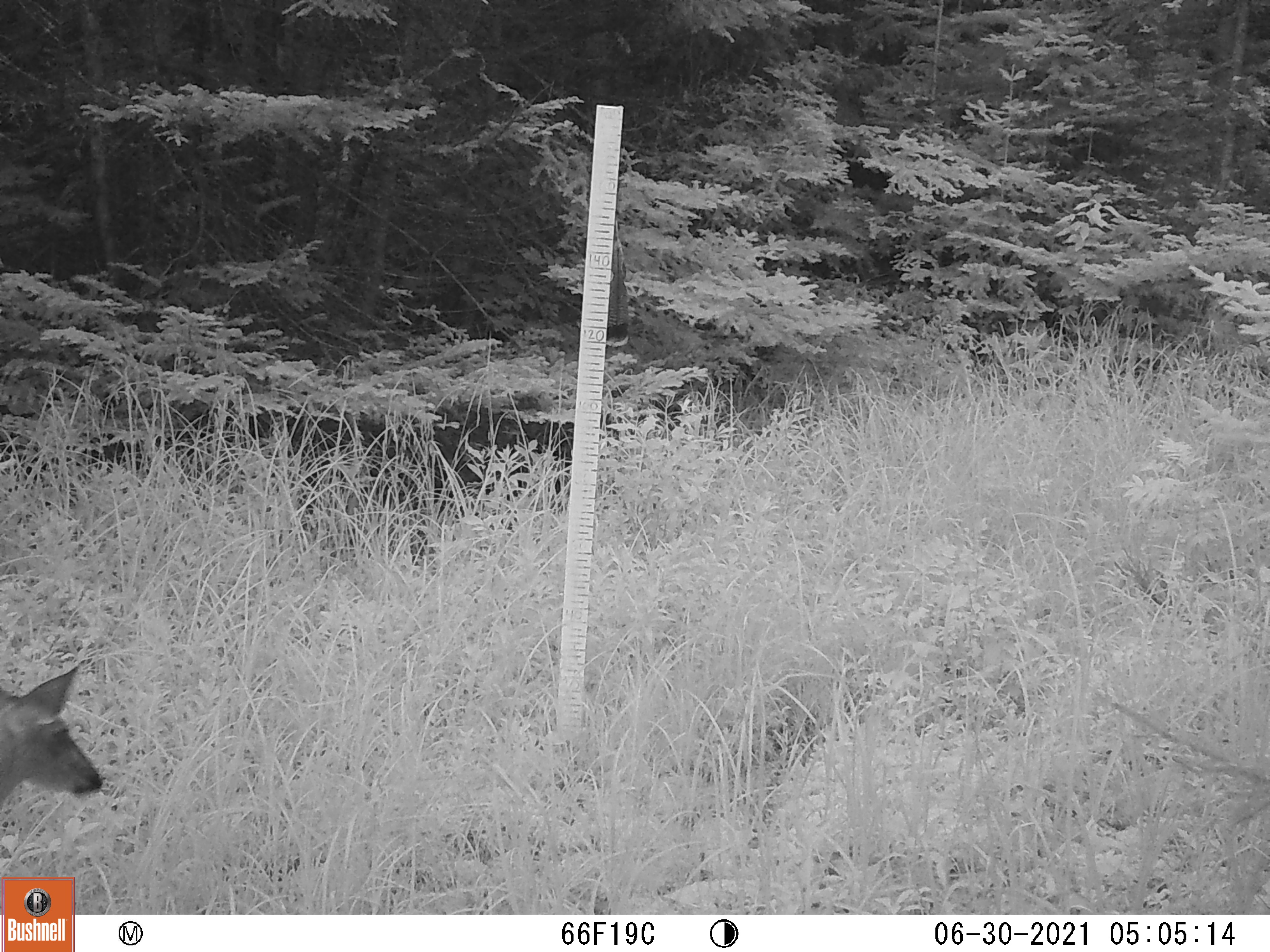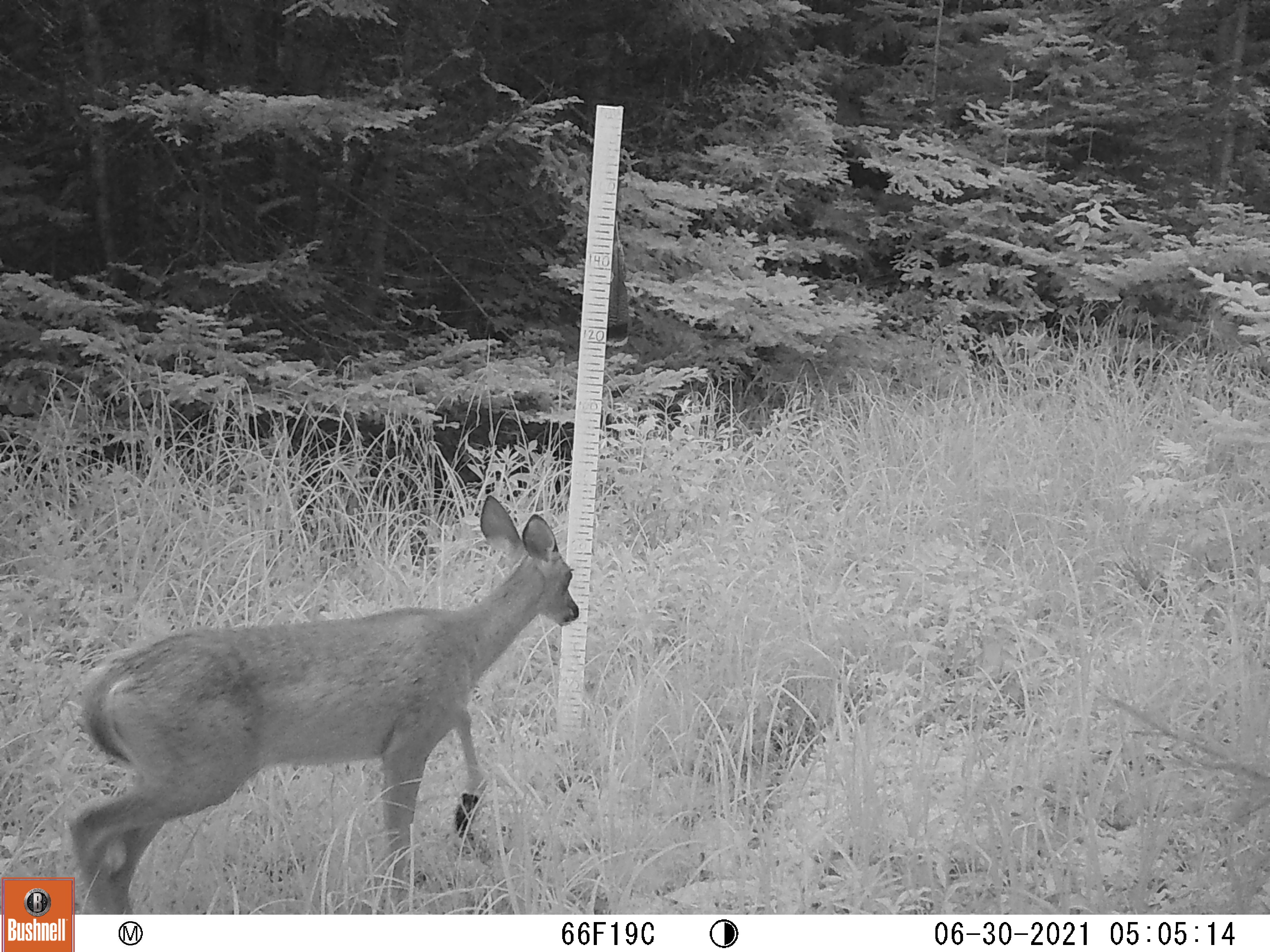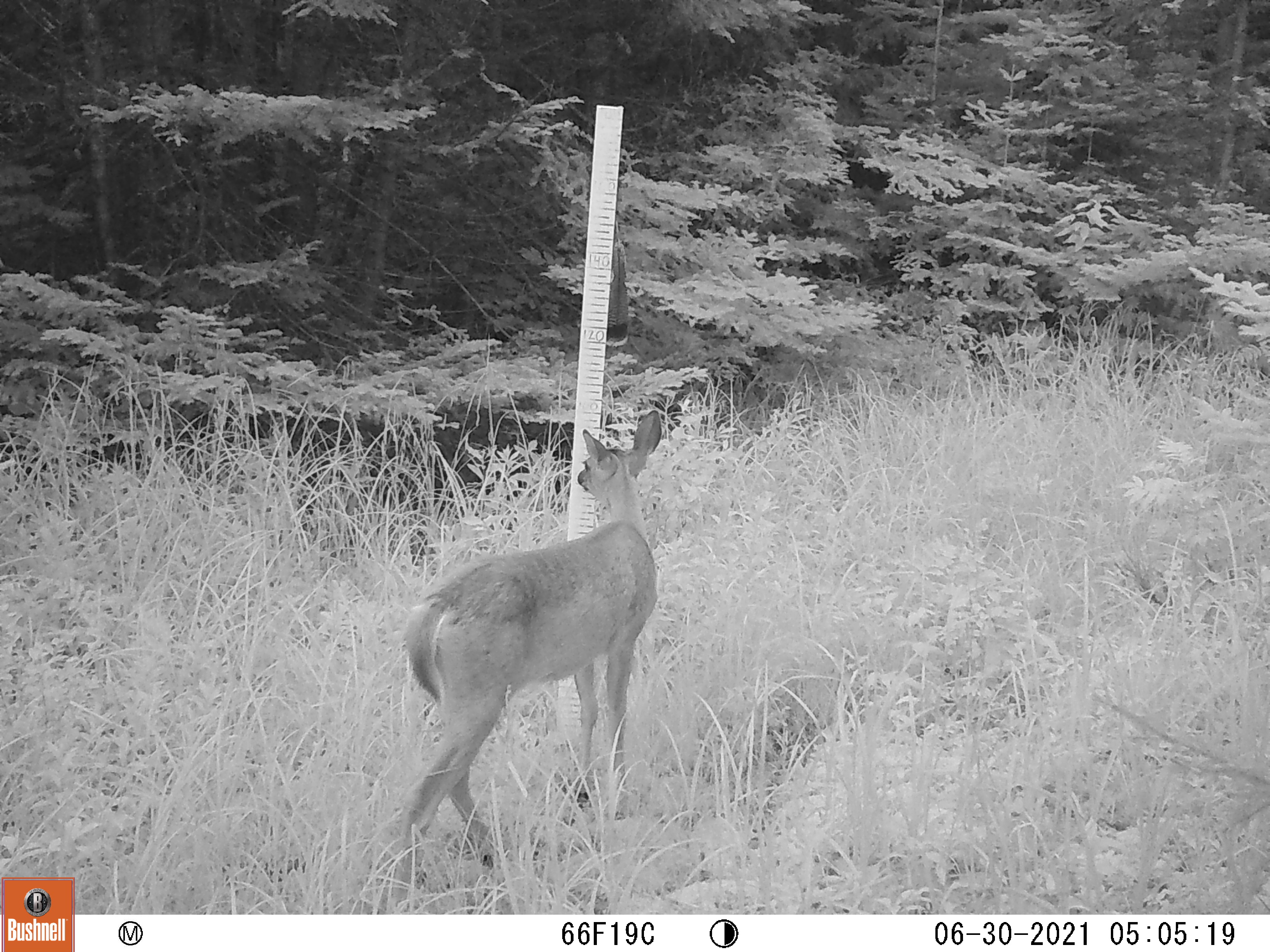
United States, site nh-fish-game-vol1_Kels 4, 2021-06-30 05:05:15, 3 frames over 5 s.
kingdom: Animalia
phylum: Chordata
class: Mammalia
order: Artiodactyla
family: Cervidae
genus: Odocoileus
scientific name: Odocoileus virginianus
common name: white-tailed deer